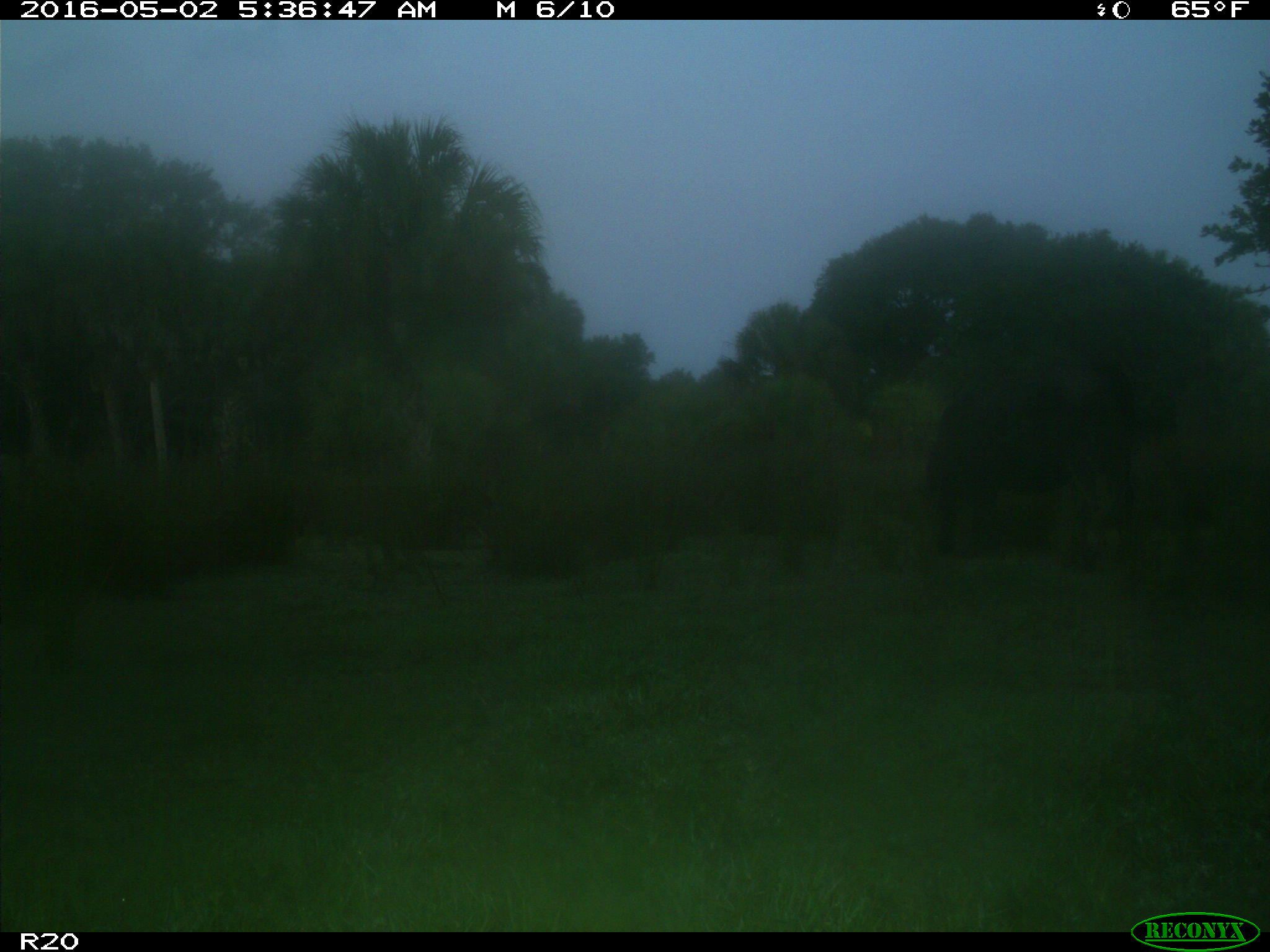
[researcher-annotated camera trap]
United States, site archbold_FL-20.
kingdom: Animalia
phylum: Chordata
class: Mammalia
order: Artiodactyla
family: Bovidae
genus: Bos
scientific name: Bos taurus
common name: domestic cow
Bos taurus (domestic cow).